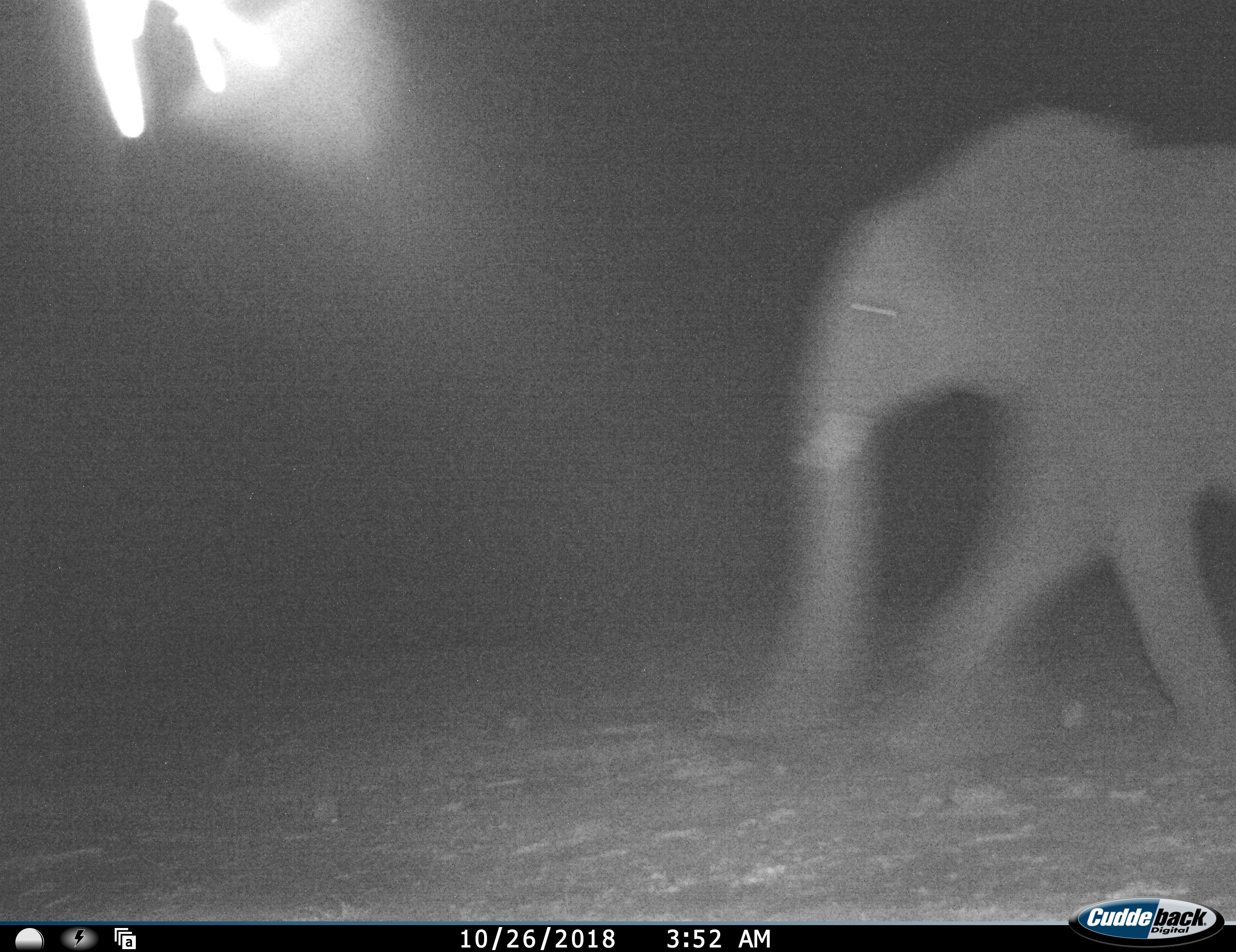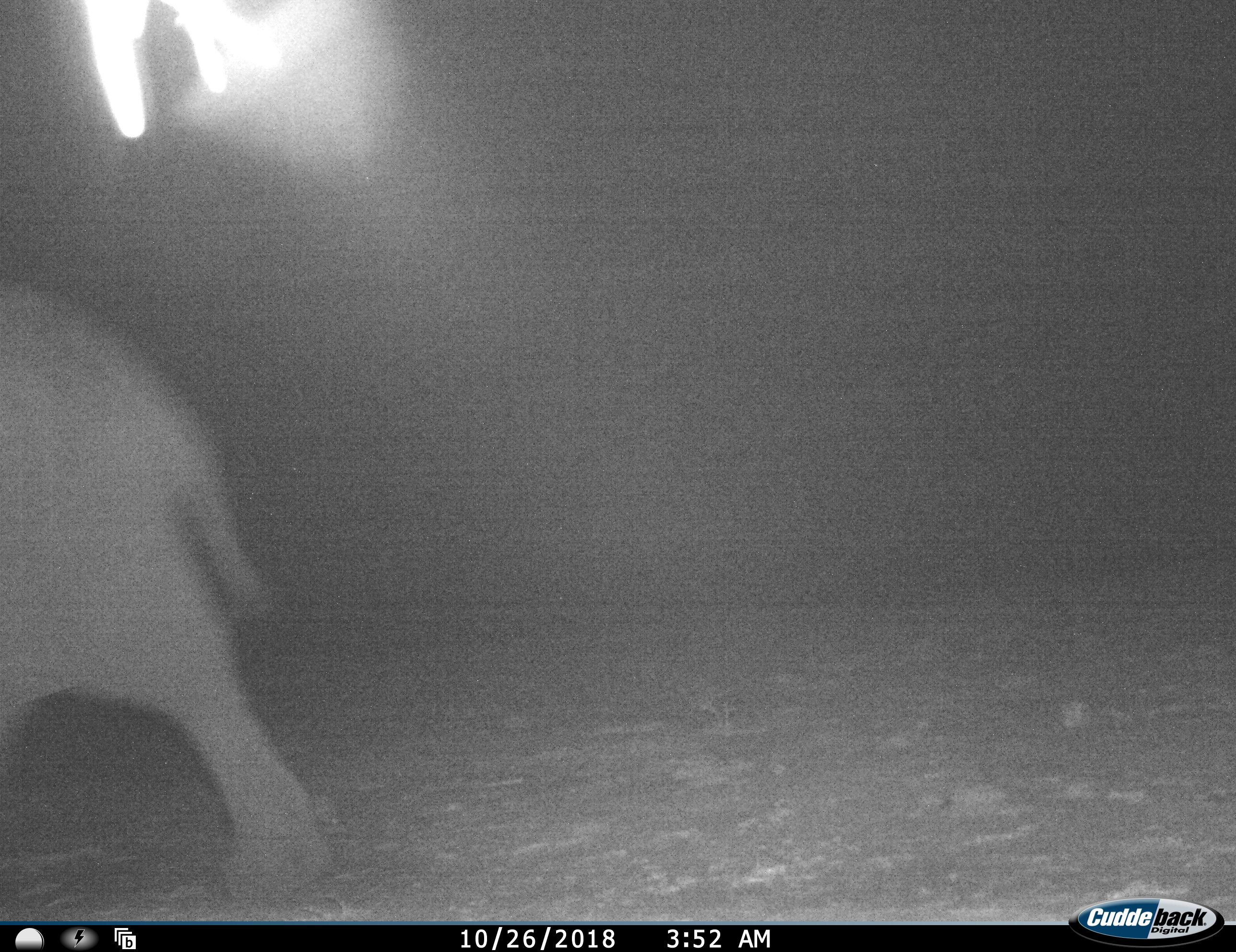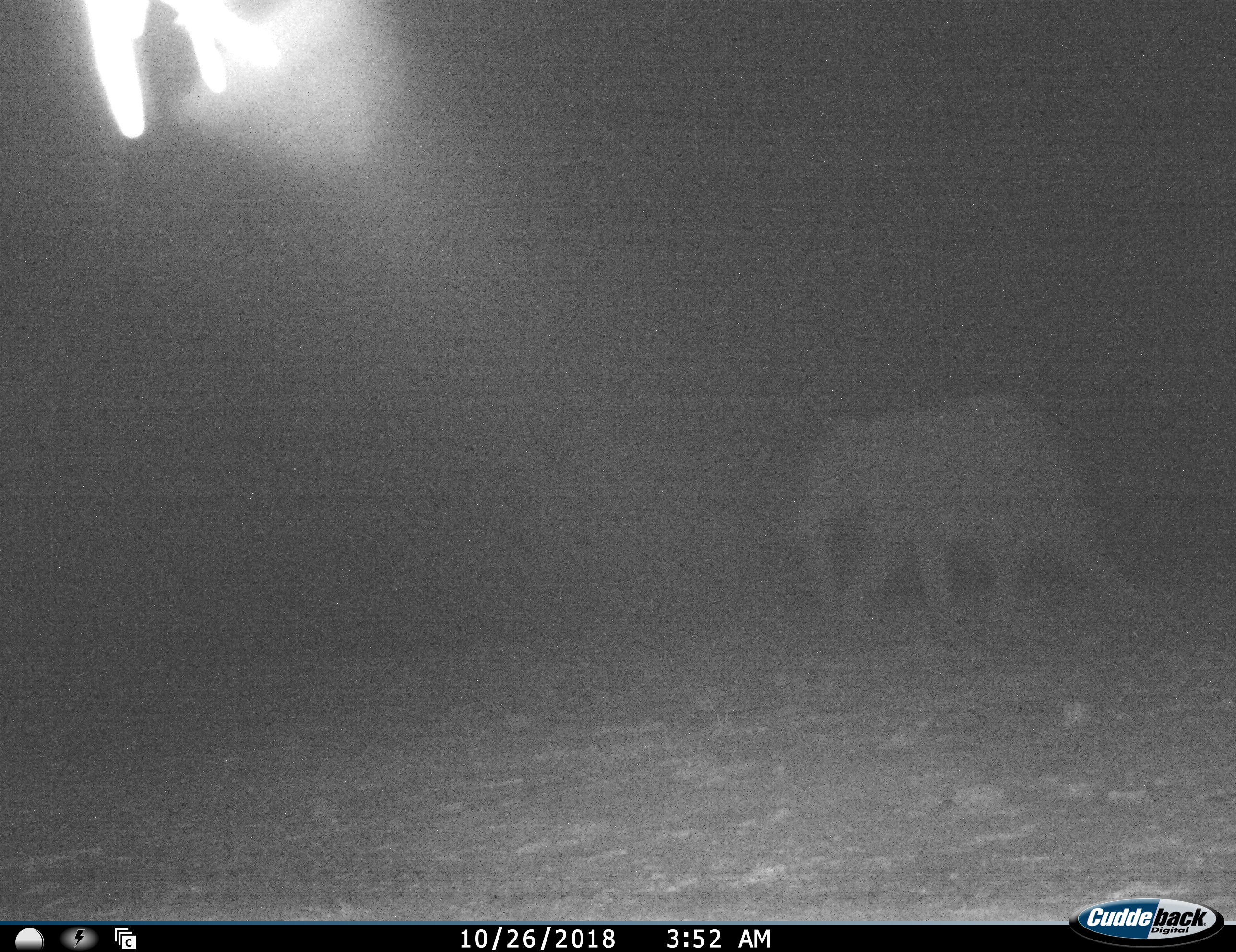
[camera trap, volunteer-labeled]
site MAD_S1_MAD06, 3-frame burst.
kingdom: Animalia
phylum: Chordata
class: Mammalia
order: Proboscidea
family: Elephantidae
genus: Loxodonta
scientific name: Loxodonta africana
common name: african bush elephant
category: elephant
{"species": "elephant (african bush elephant) (Loxodonta africana)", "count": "2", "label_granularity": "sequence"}